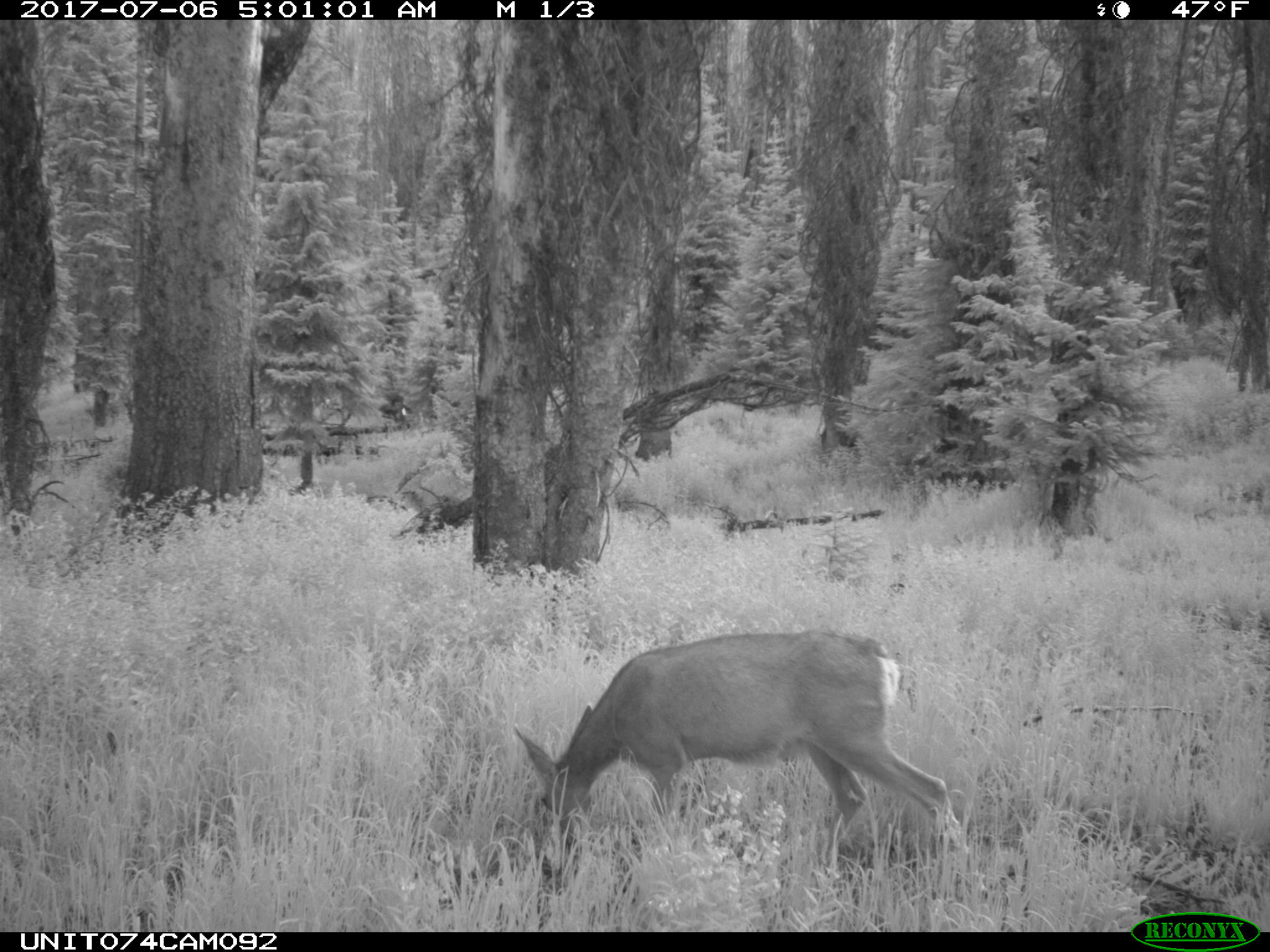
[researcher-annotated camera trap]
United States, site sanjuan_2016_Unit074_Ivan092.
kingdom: Animalia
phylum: Chordata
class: Mammalia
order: Artiodactyla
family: Cervidae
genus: Odocoileus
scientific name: Odocoileus hemionus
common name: mule deer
Odocoileus hemionus (mule deer).